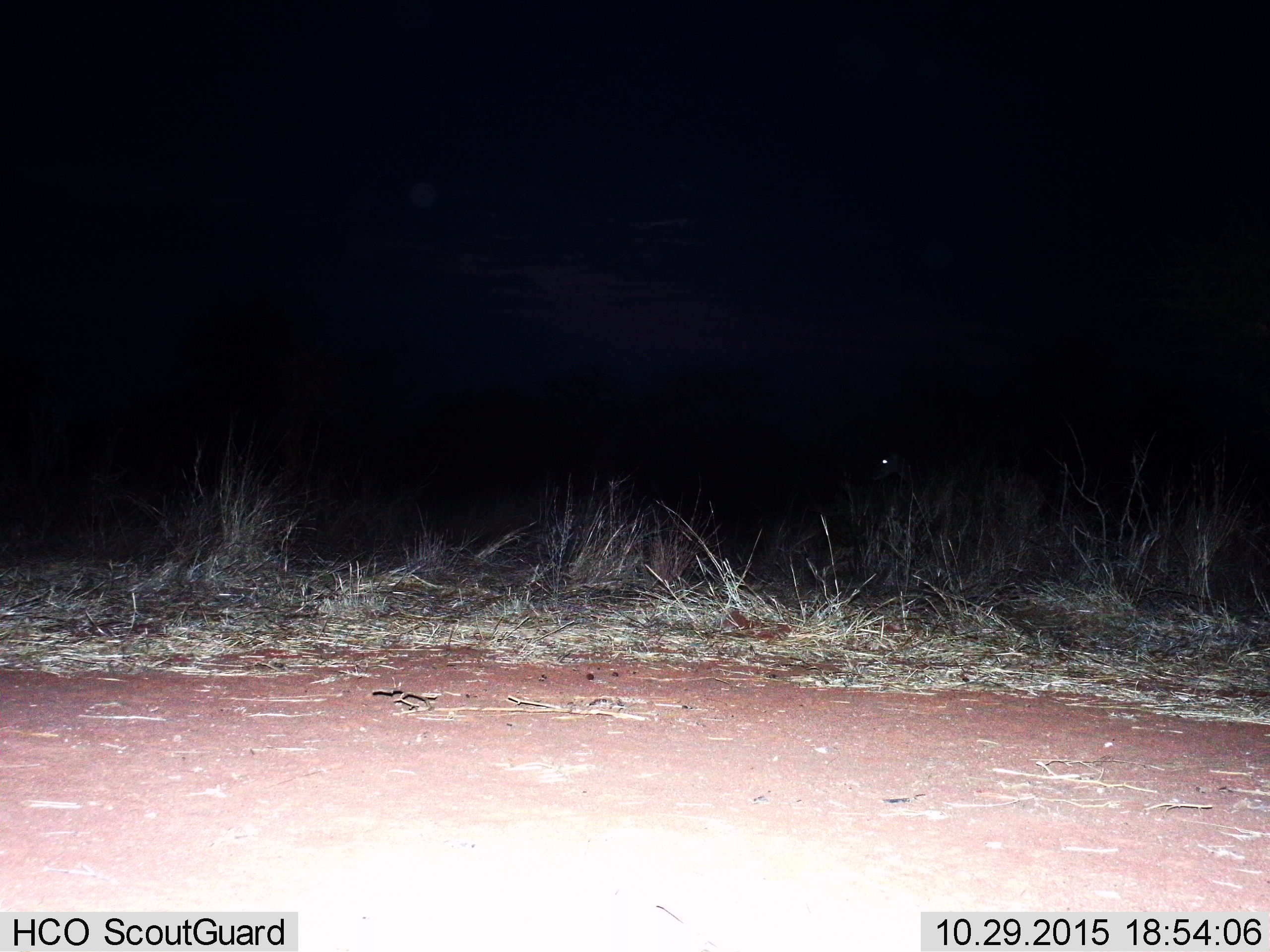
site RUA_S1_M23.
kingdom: Animalia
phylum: Chordata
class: Mammalia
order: Artiodactyla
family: Bovidae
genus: Aepyceros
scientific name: Aepyceros melampus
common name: impala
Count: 1.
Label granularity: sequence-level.